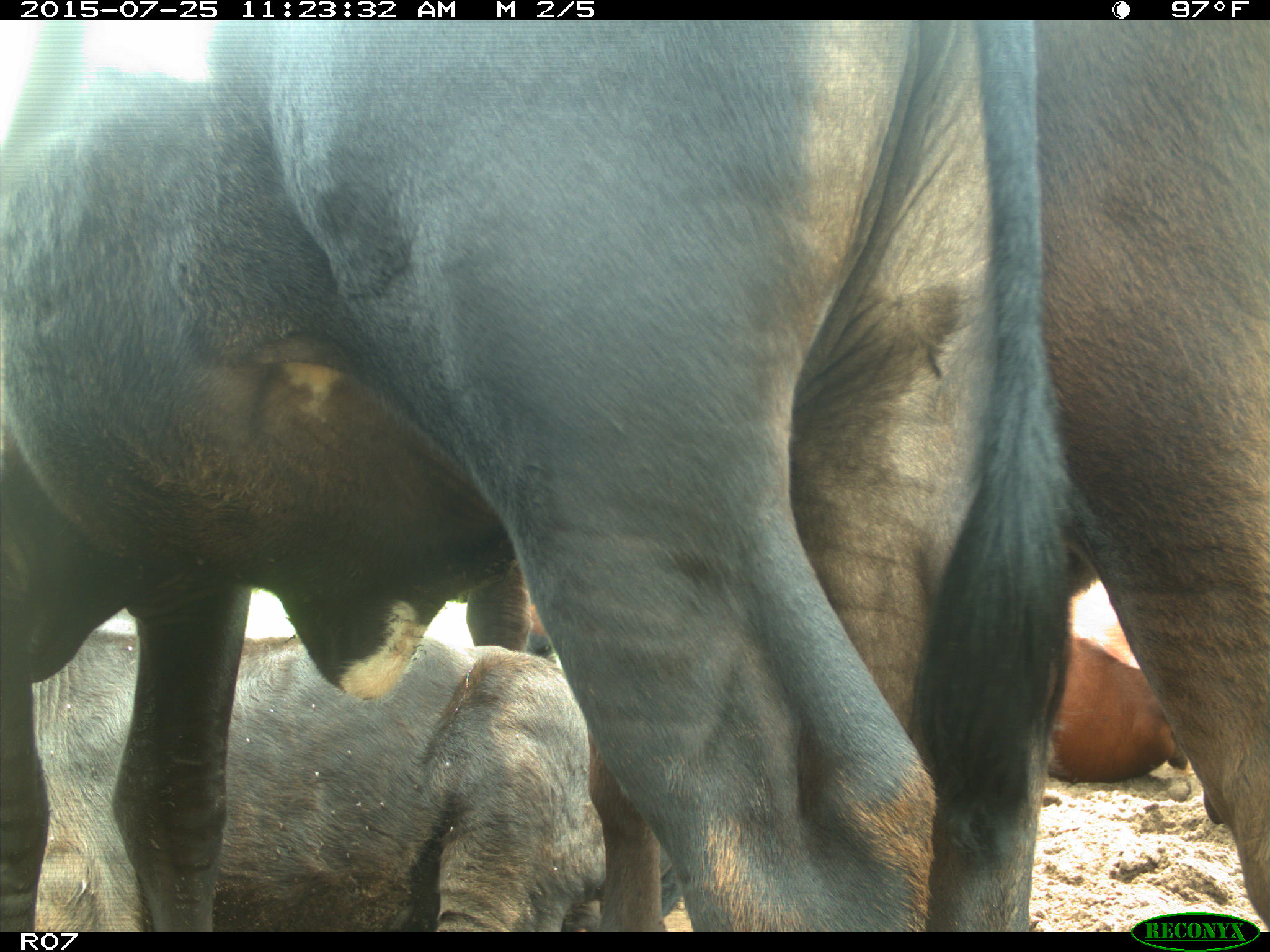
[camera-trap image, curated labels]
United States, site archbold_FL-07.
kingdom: Animalia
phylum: Chordata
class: Mammalia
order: Artiodactyla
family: Bovidae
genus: Bos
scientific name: Bos taurus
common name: domestic cow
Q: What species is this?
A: Bos taurus (domestic cow).